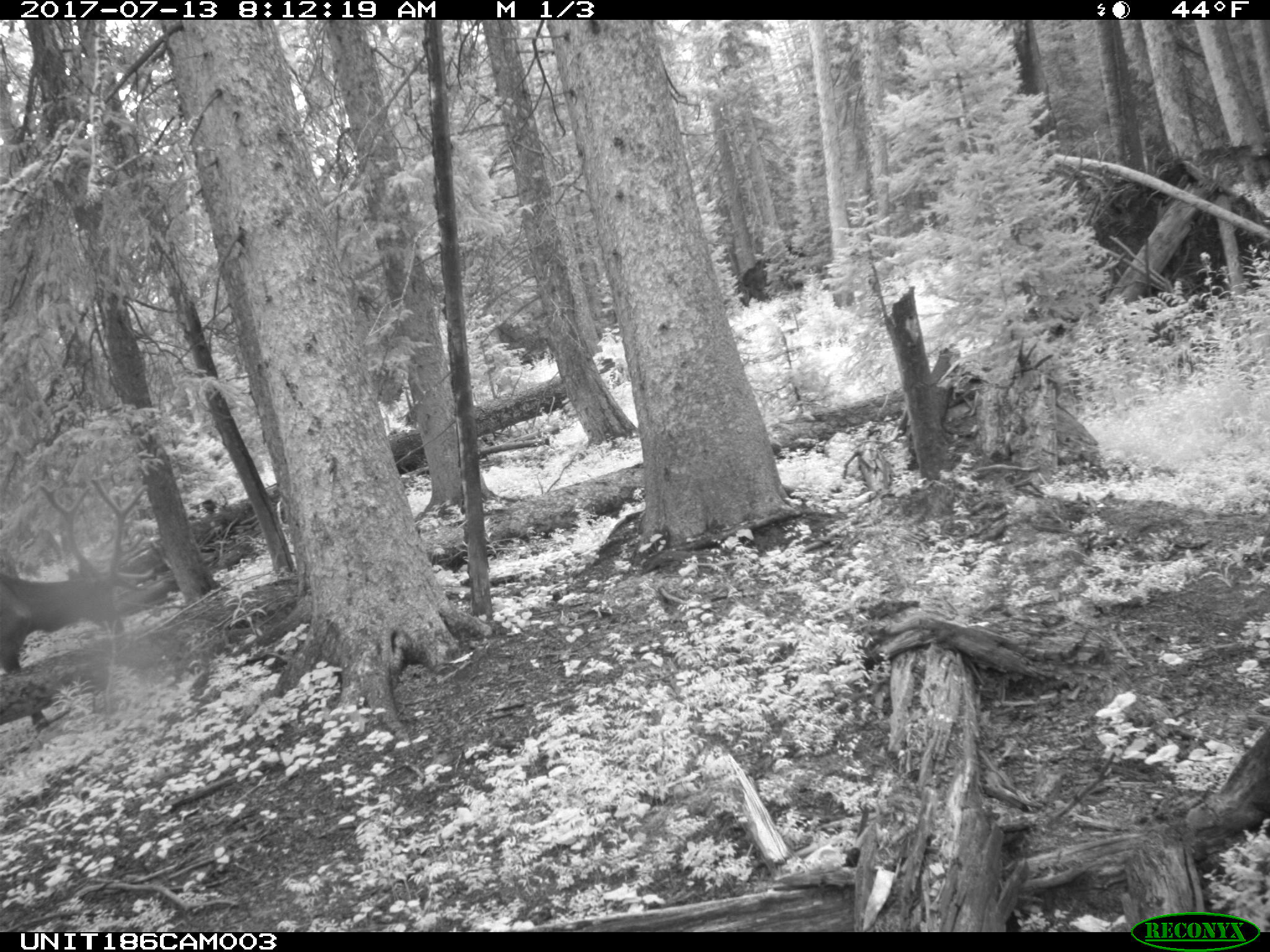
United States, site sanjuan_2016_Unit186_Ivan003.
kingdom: Animalia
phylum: Chordata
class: Mammalia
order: Artiodactyla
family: Cervidae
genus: Cervus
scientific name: Cervus elaphus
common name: red deer